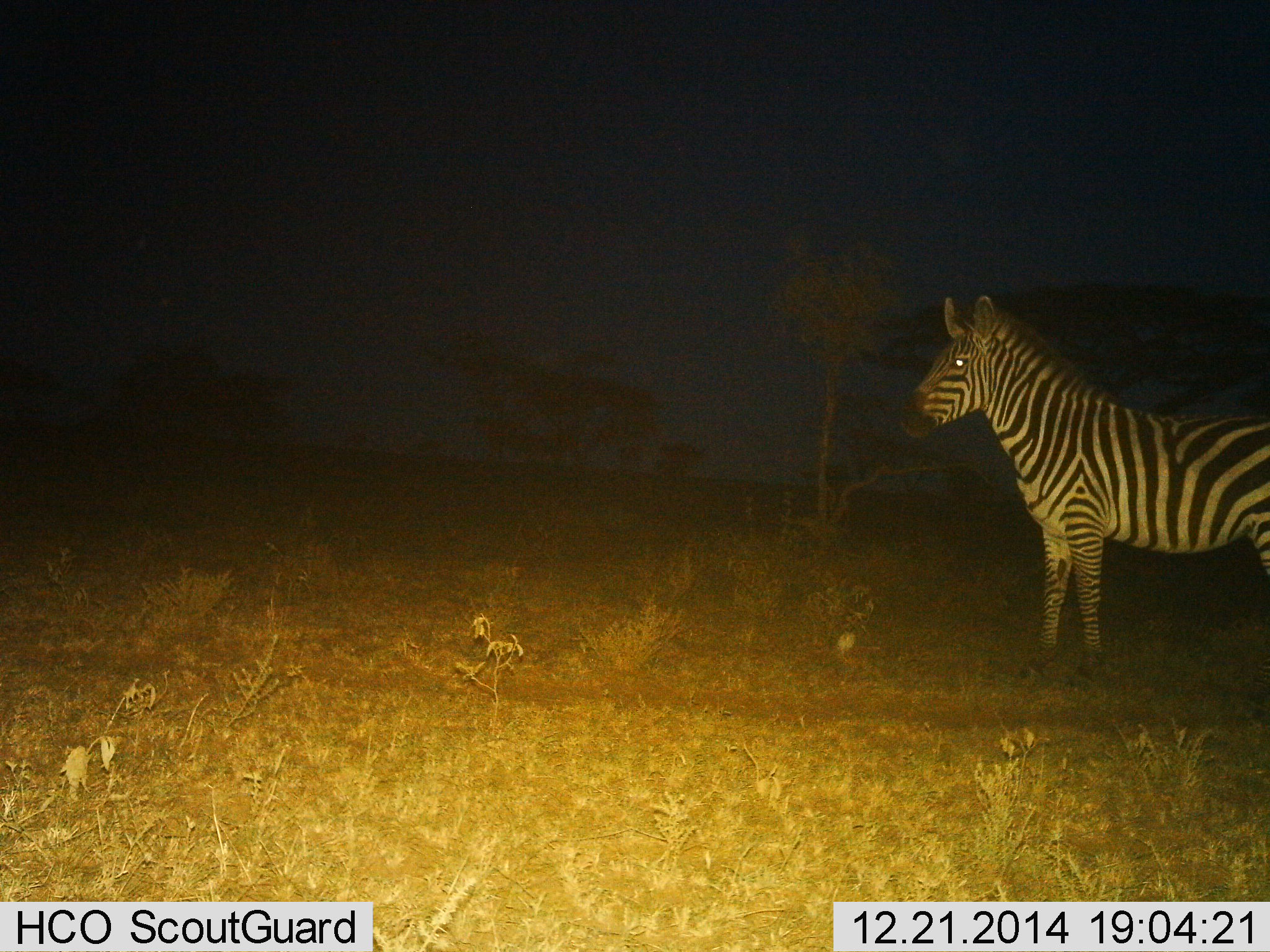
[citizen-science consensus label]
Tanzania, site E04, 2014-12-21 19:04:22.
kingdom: Animalia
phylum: Chordata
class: Mammalia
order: Perissodactyla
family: Equidae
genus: Equus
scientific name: Equus quagga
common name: plains zebra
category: zebra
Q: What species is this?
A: Zebra (plains zebra) (Equus quagga).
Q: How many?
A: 1.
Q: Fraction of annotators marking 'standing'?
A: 100%.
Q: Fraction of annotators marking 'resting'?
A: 0%.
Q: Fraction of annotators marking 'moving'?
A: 0%.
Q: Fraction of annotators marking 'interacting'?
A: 0%.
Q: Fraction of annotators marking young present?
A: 0%.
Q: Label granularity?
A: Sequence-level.